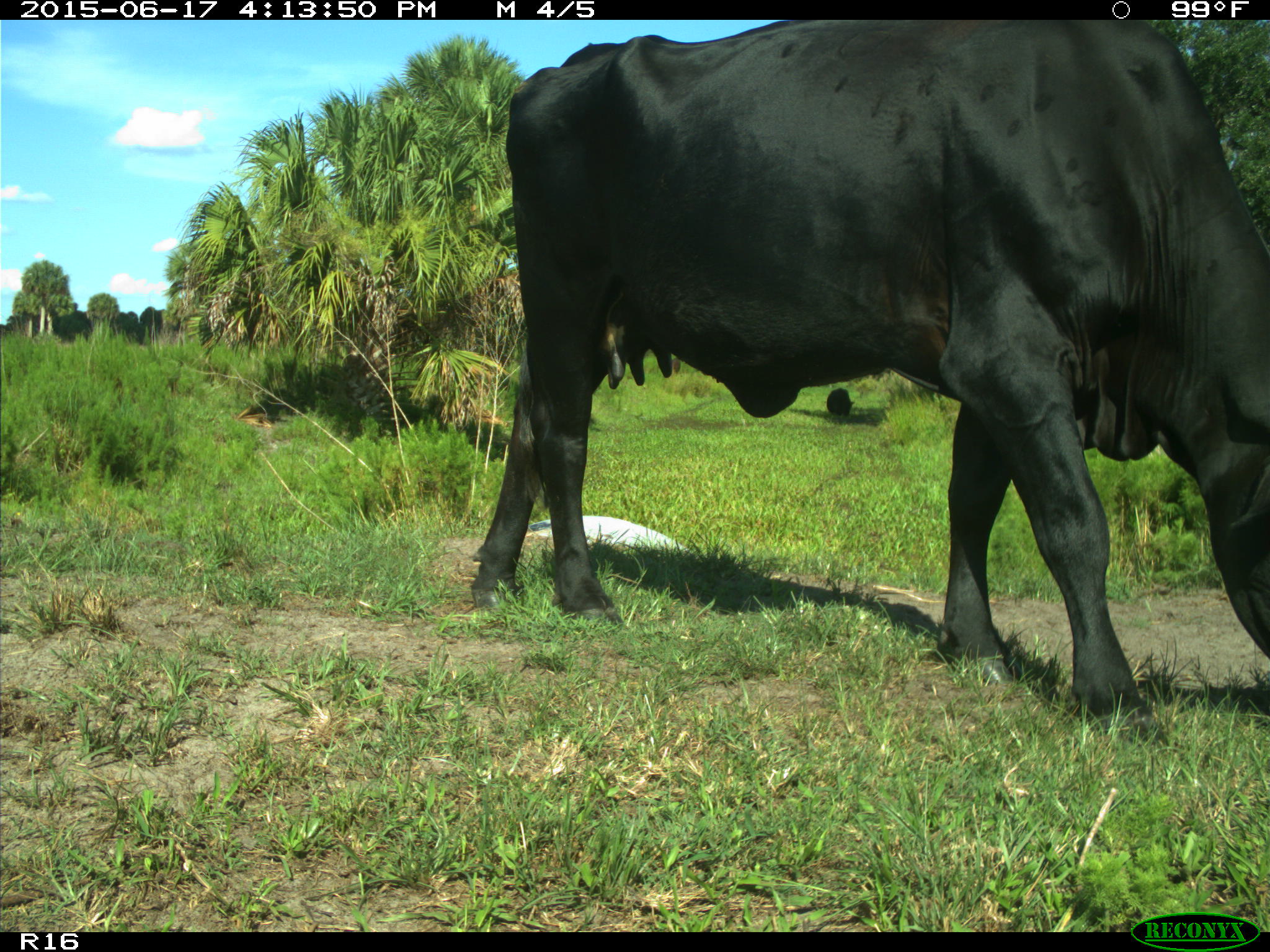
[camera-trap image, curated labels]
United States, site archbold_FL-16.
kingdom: Animalia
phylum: Chordata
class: Mammalia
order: Artiodactyla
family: Bovidae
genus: Bos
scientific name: Bos taurus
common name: domestic cow